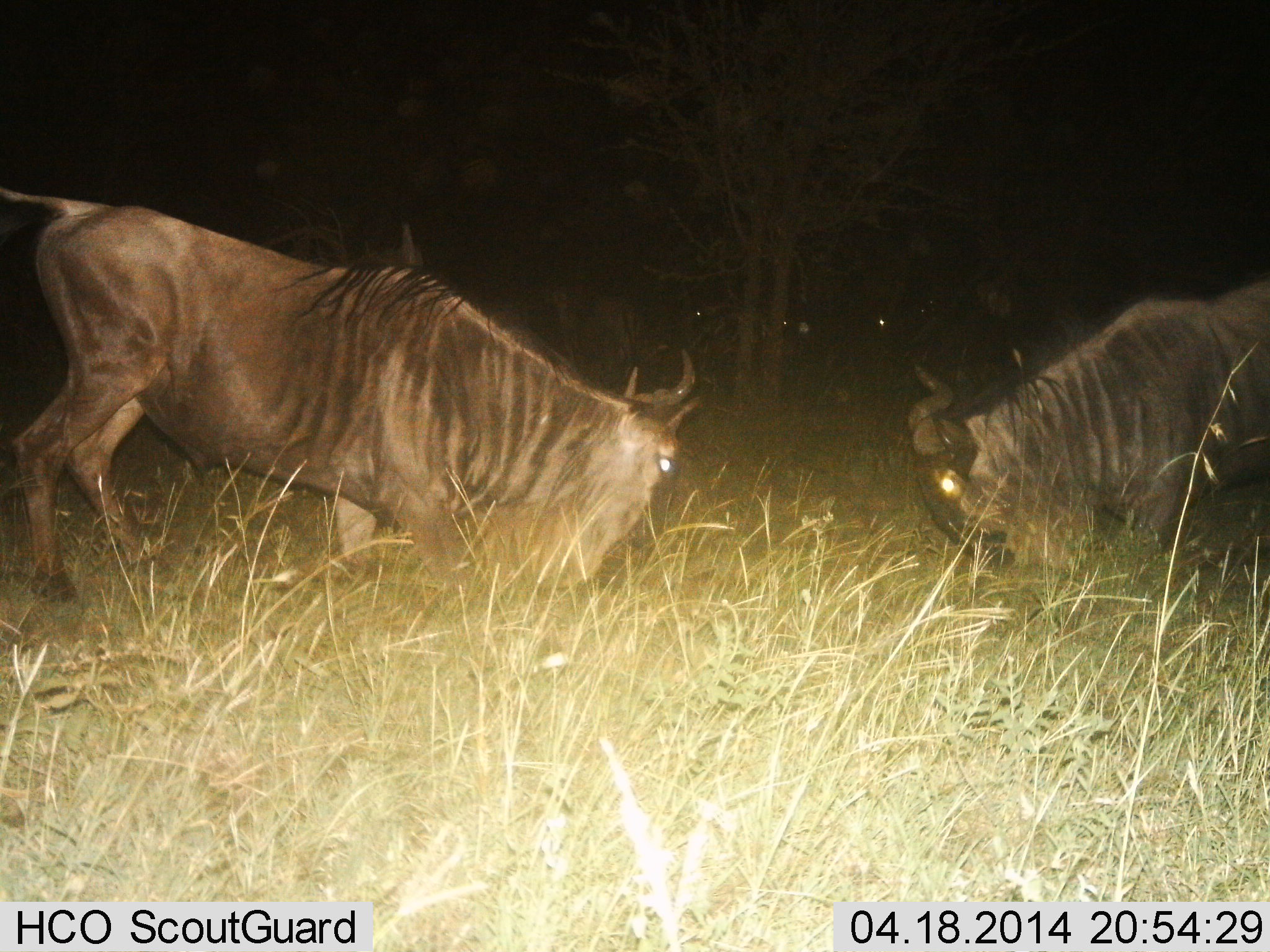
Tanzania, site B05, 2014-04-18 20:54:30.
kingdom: Animalia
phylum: Chordata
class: Mammalia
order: Artiodactyla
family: Bovidae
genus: Connochaetes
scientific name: Connochaetes taurinus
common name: blue wildebeest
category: wildebeest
Wildebeest (blue wildebeest) (Connochaetes taurinus), count 5. Behavior (volunteer vote fractions): standing 30%, resting 10%, moving 10%, interacting 90%. Young present (vote fraction): 0%. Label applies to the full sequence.